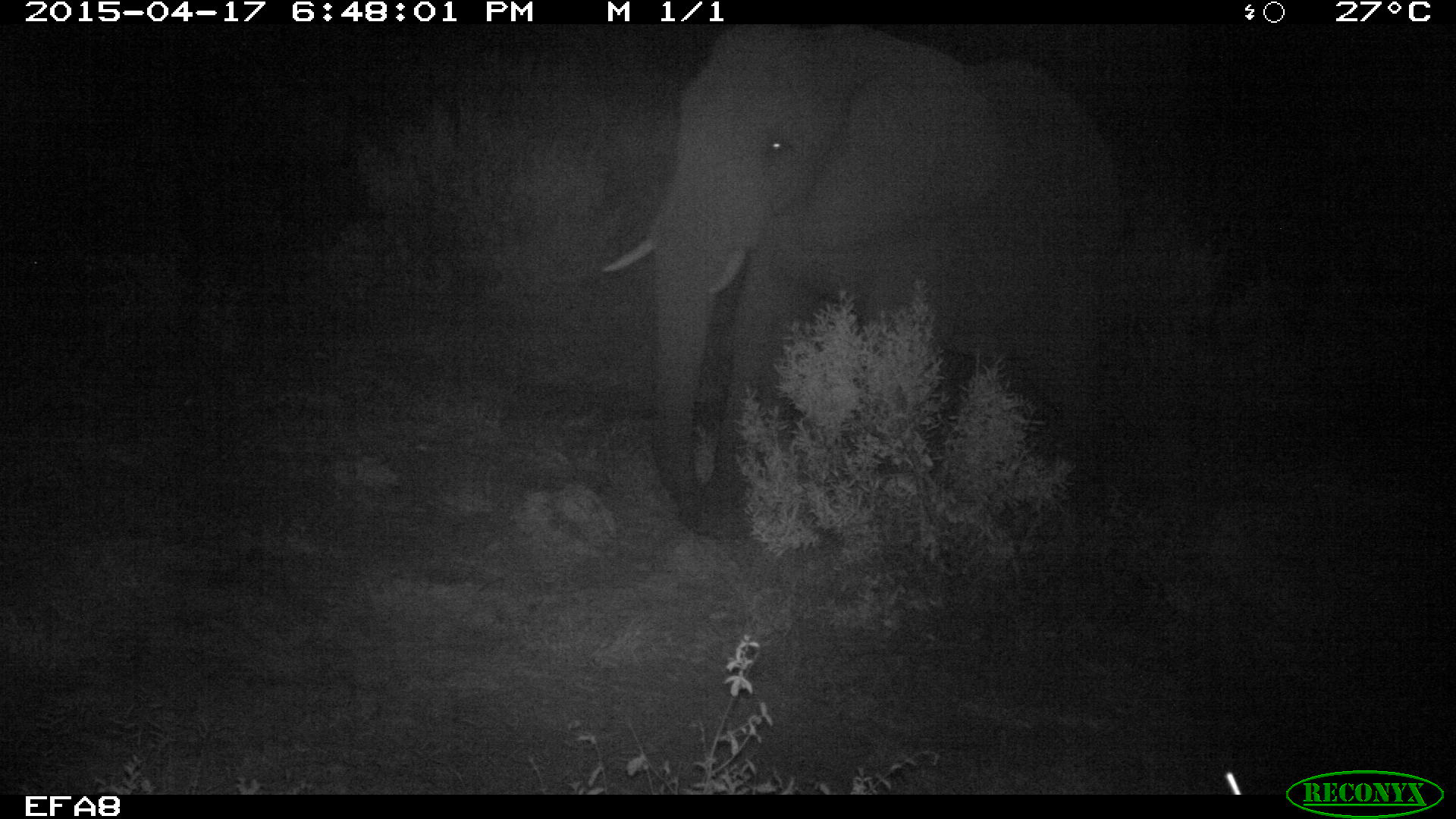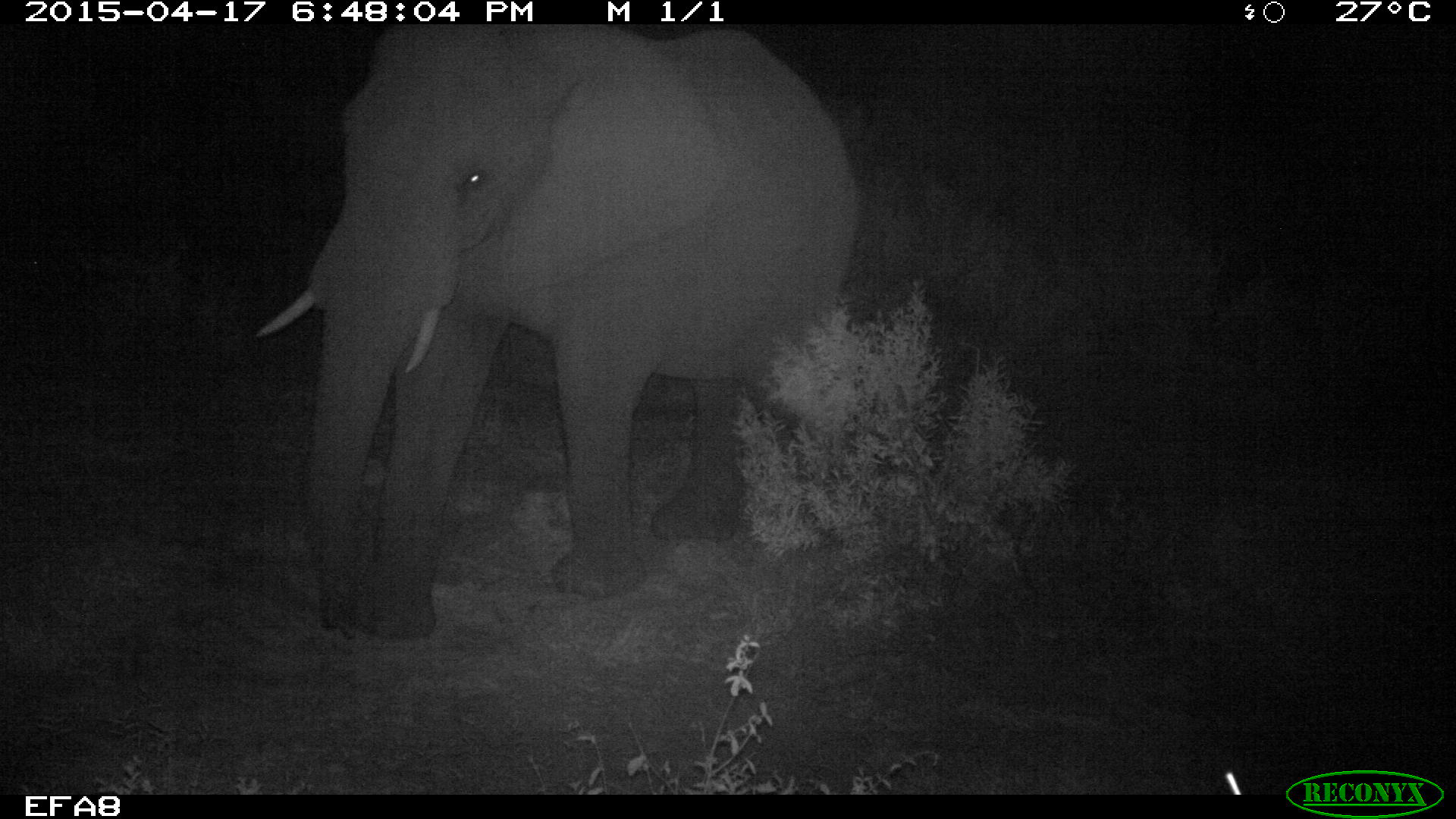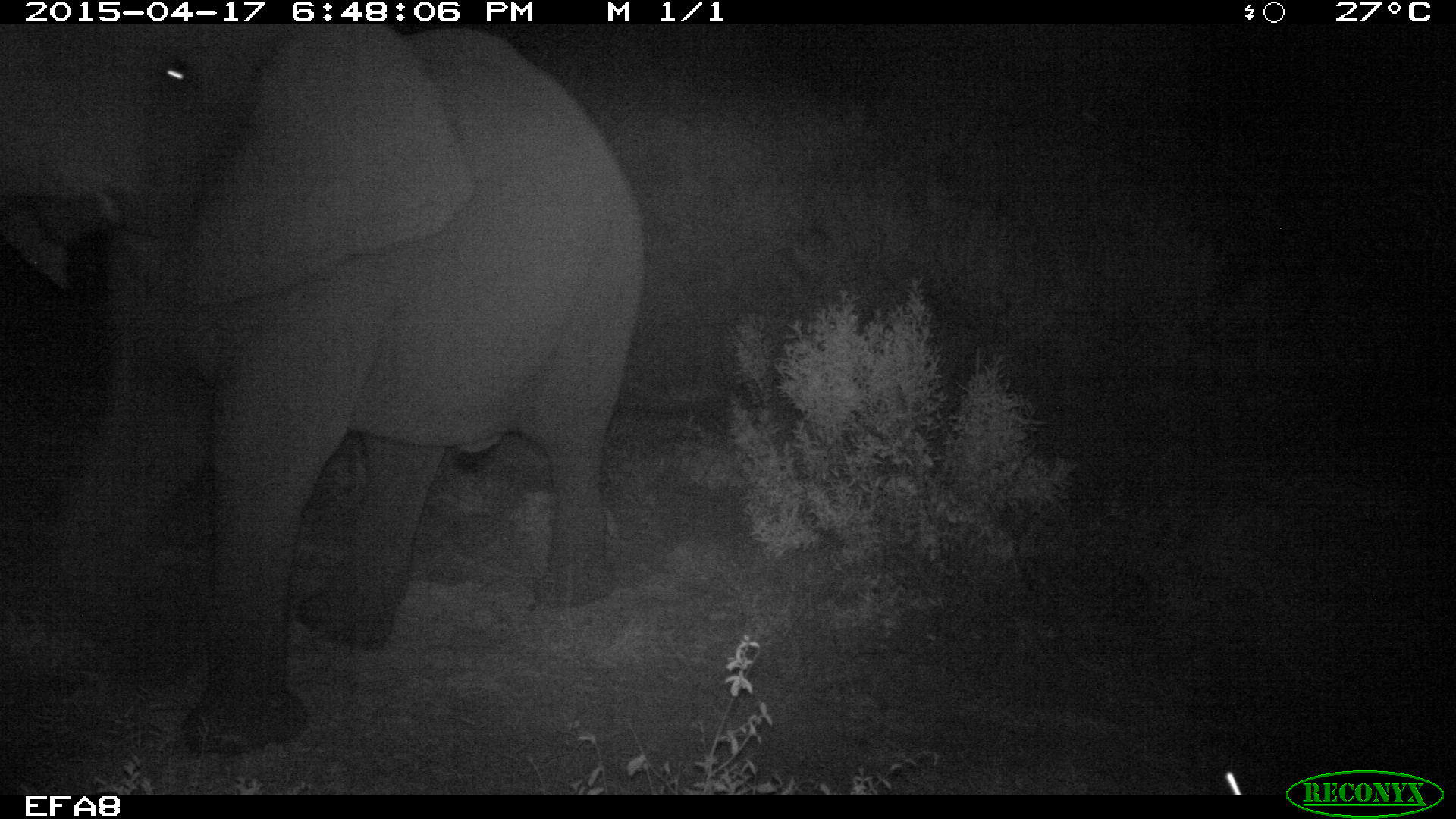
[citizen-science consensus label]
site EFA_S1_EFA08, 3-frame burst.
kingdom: Animalia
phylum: Chordata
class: Mammalia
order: Proboscidea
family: Elephantidae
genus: Loxodonta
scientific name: Loxodonta africana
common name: african bush elephant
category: elephant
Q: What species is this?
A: Elephant (african bush elephant) (Loxodonta africana).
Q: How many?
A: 1.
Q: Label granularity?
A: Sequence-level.